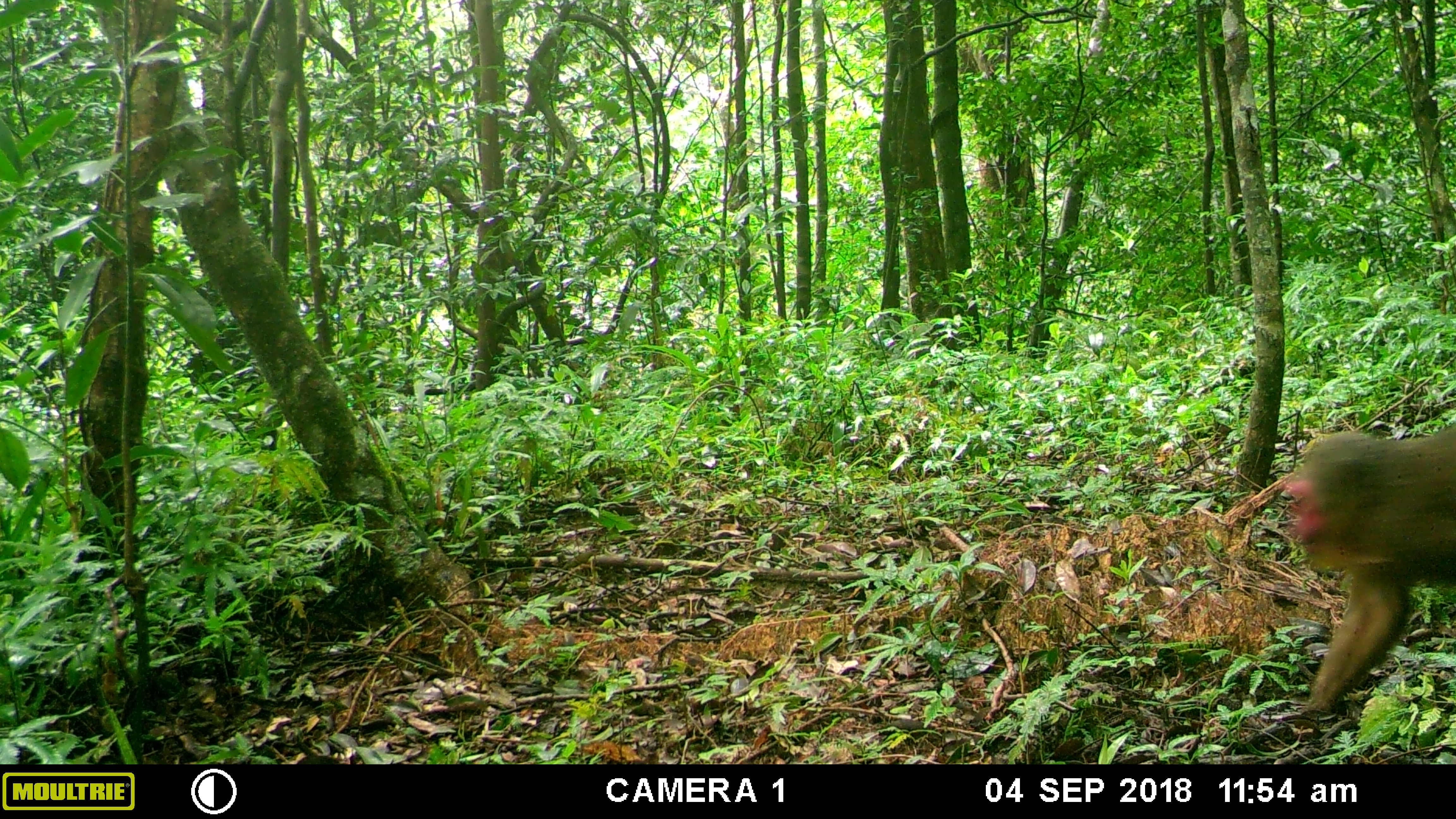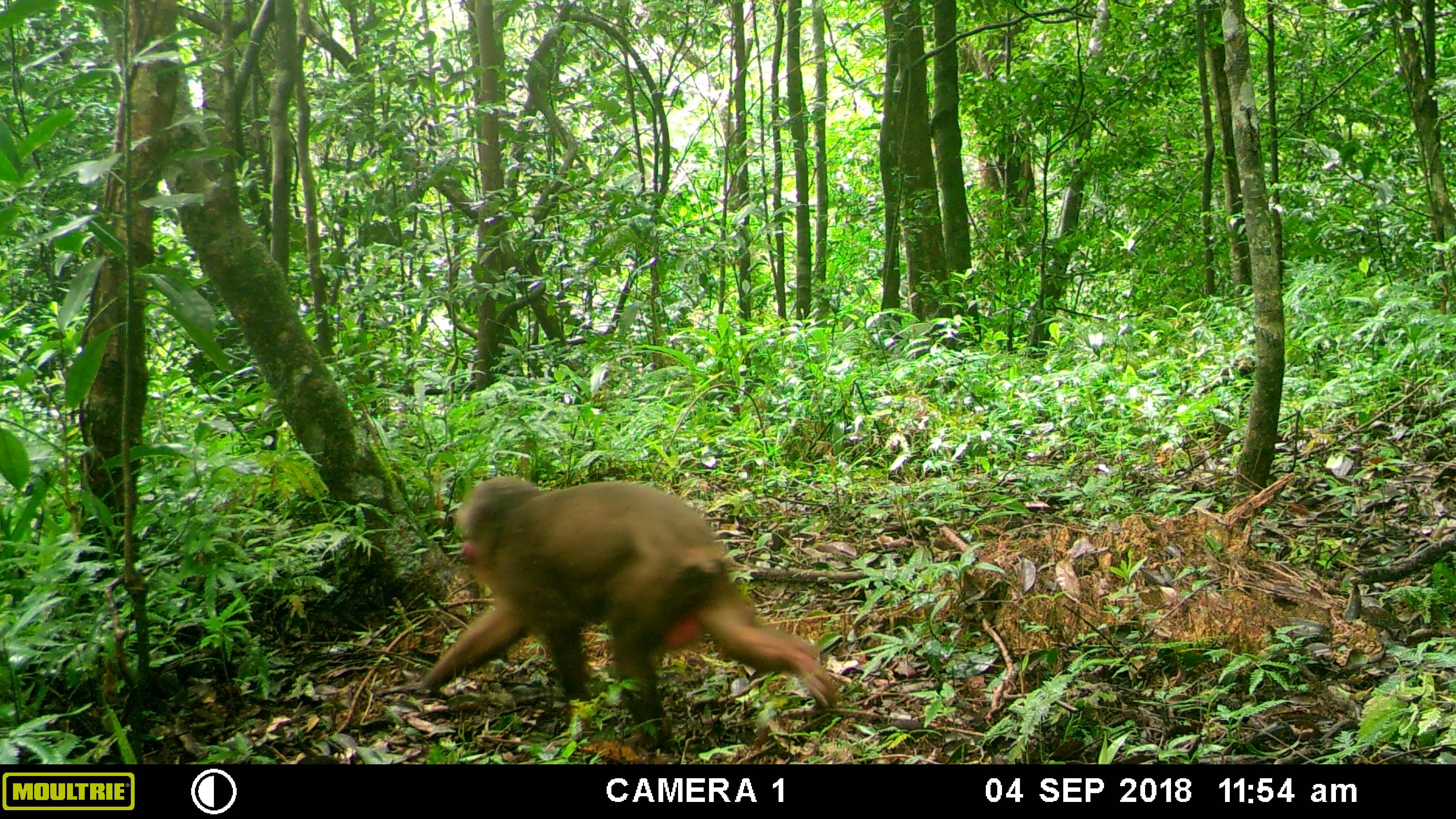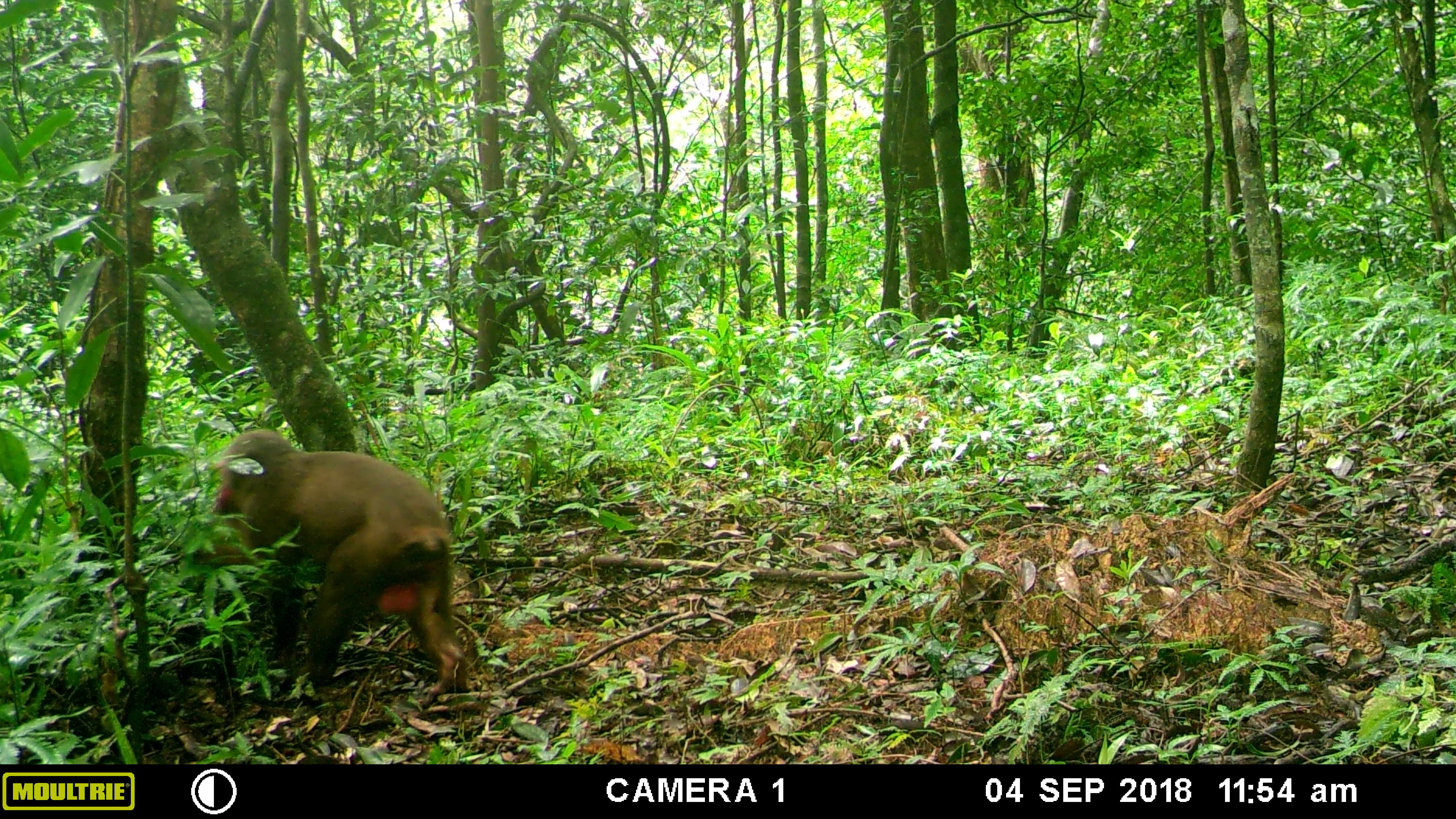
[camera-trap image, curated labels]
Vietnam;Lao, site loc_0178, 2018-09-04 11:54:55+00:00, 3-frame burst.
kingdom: Animalia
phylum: Chordata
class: Mammalia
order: Primates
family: Cercopithecidae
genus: Macaca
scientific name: Macaca arctoides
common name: stump-tailed macaque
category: stump tailed macaque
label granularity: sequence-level